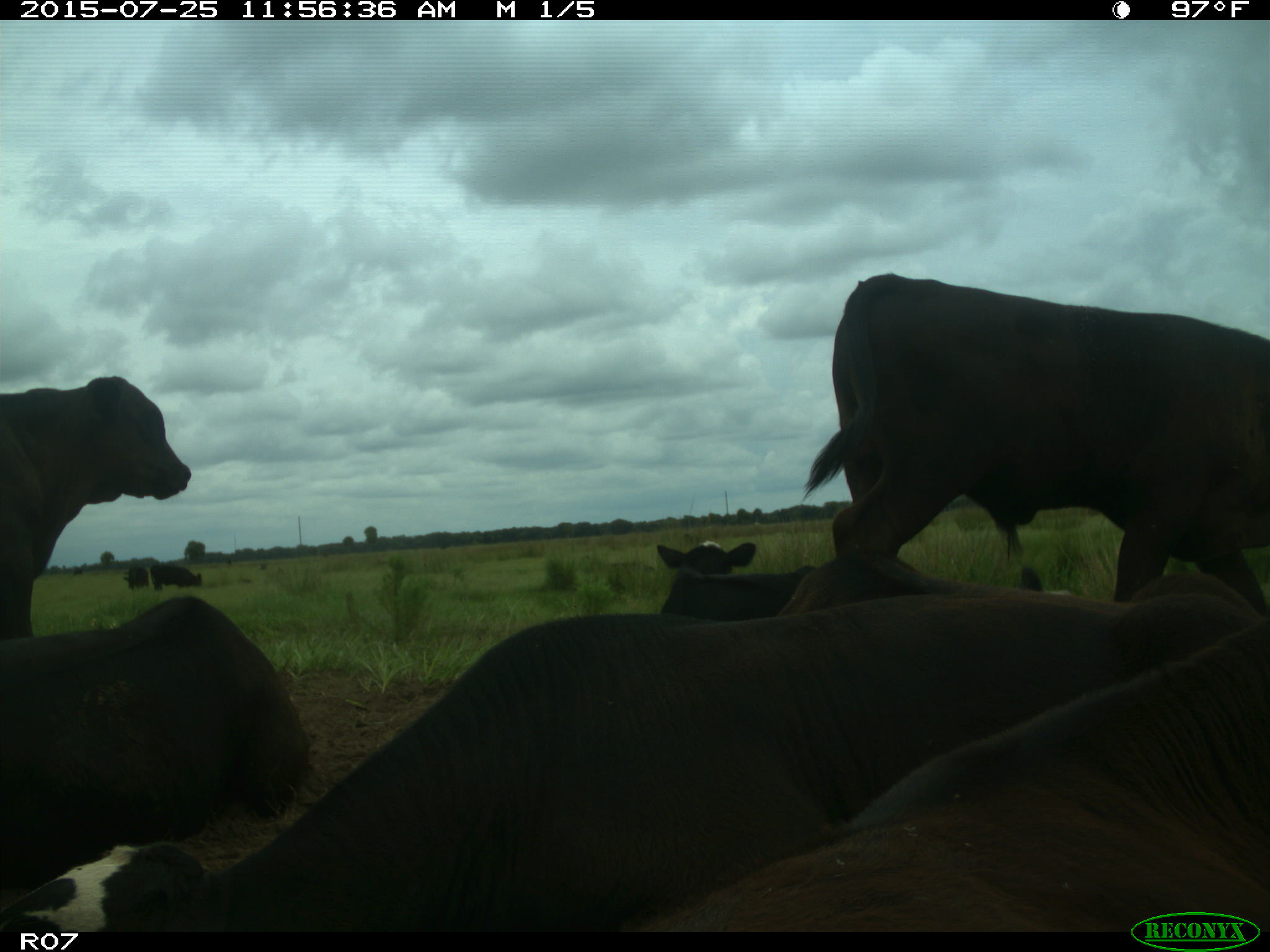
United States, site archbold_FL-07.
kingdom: Animalia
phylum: Chordata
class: Mammalia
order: Artiodactyla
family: Bovidae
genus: Bos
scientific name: Bos taurus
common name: domestic cow